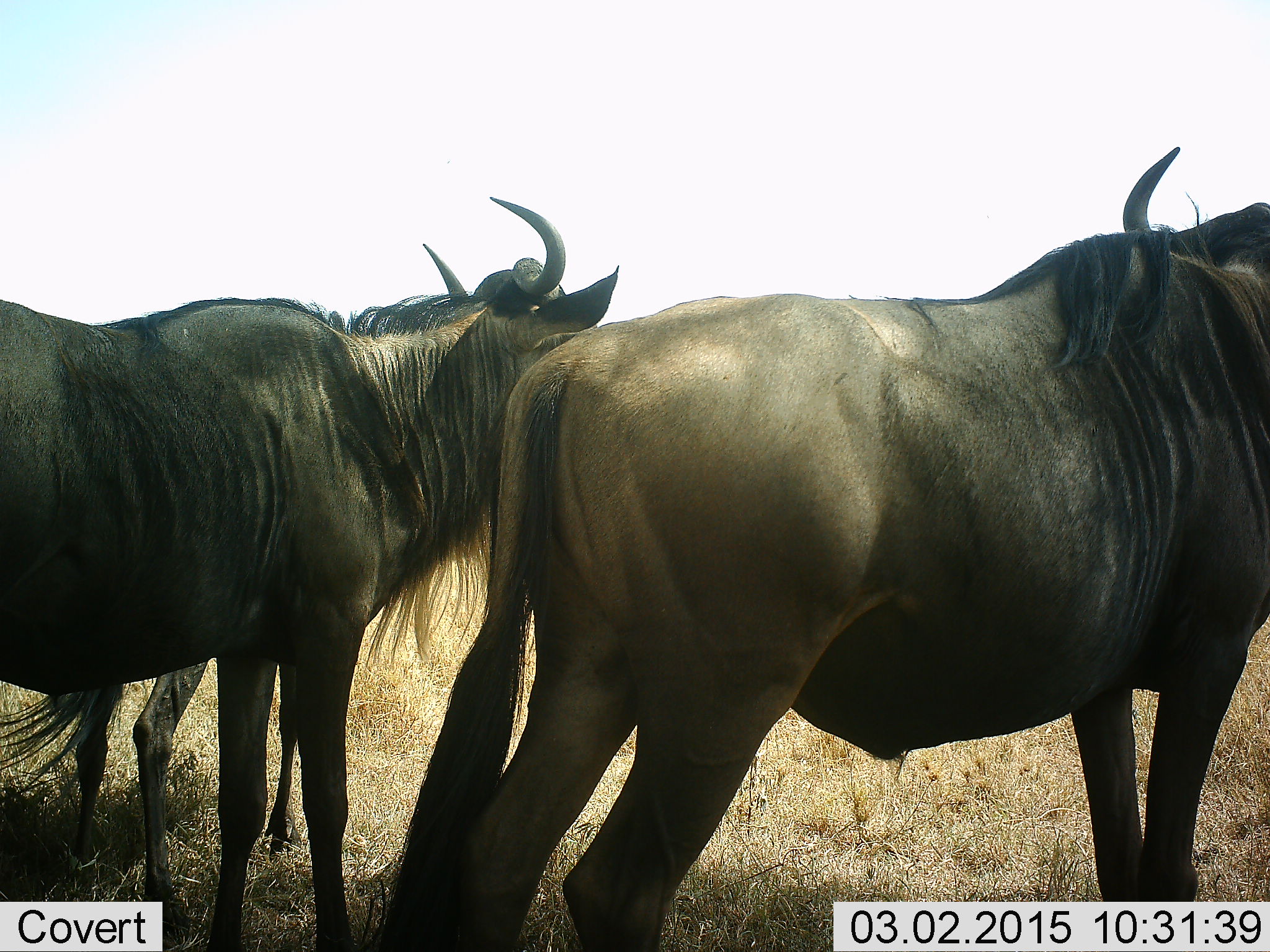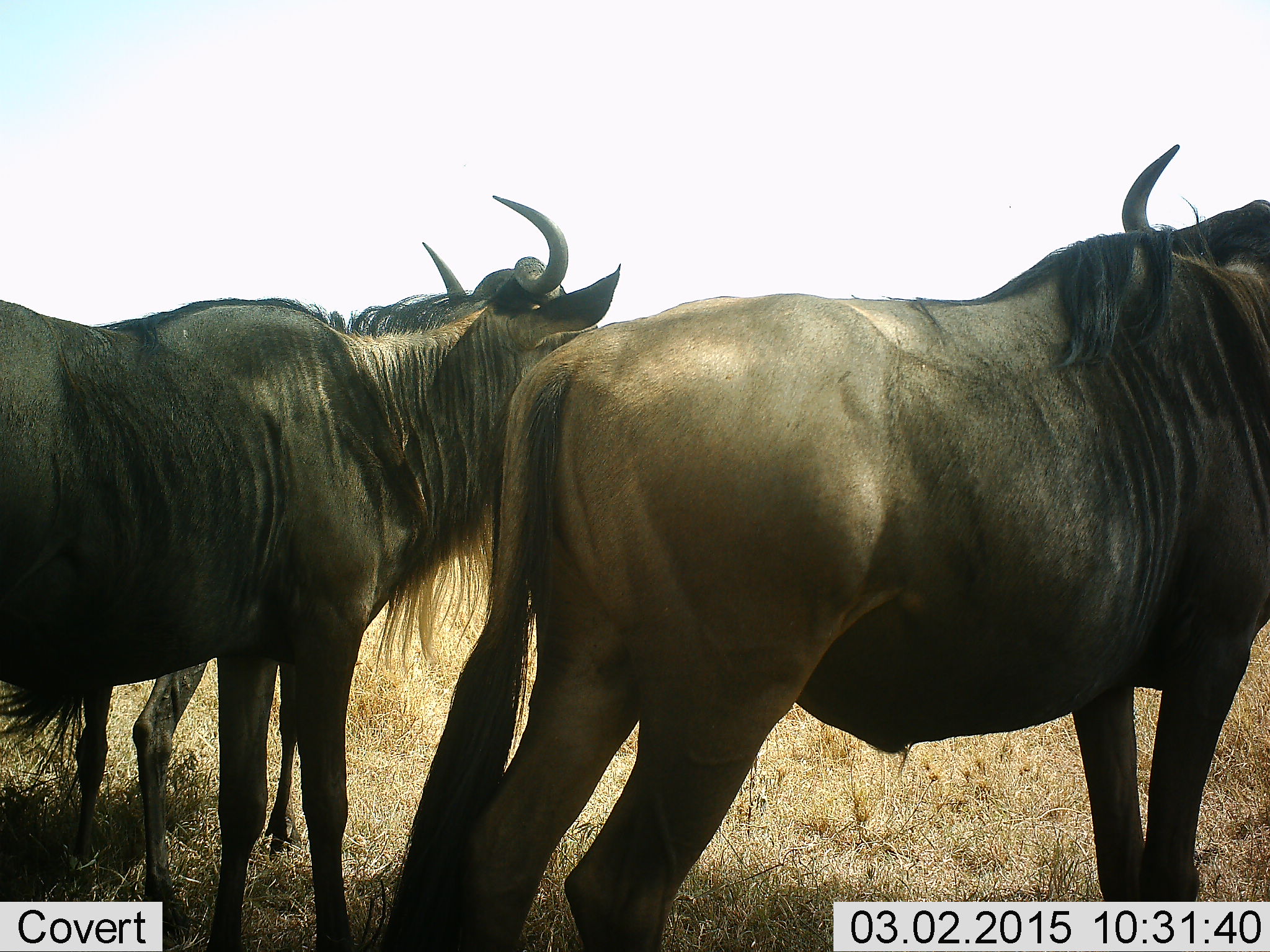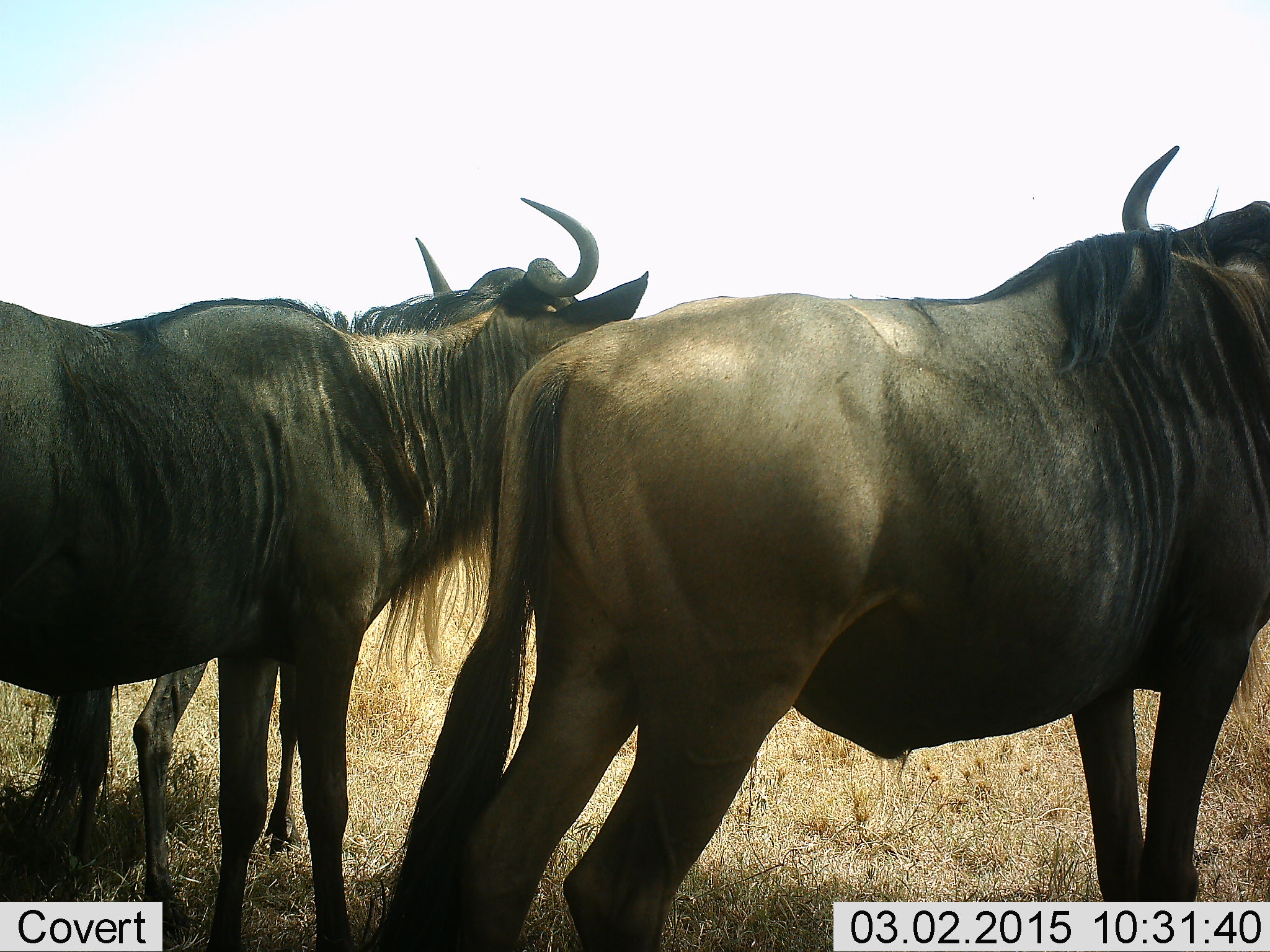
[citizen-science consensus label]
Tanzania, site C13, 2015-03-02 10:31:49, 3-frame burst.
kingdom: Animalia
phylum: Chordata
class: Mammalia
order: Artiodactyla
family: Bovidae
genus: Connochaetes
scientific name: Connochaetes taurinus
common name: blue wildebeest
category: wildebeest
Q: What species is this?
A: Wildebeest (blue wildebeest) (Connochaetes taurinus).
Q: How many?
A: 3.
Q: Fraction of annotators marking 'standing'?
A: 100%.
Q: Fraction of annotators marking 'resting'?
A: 10%.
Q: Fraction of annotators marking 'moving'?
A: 0%.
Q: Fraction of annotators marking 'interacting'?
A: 0%.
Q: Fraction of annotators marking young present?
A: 20%.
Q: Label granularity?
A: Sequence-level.